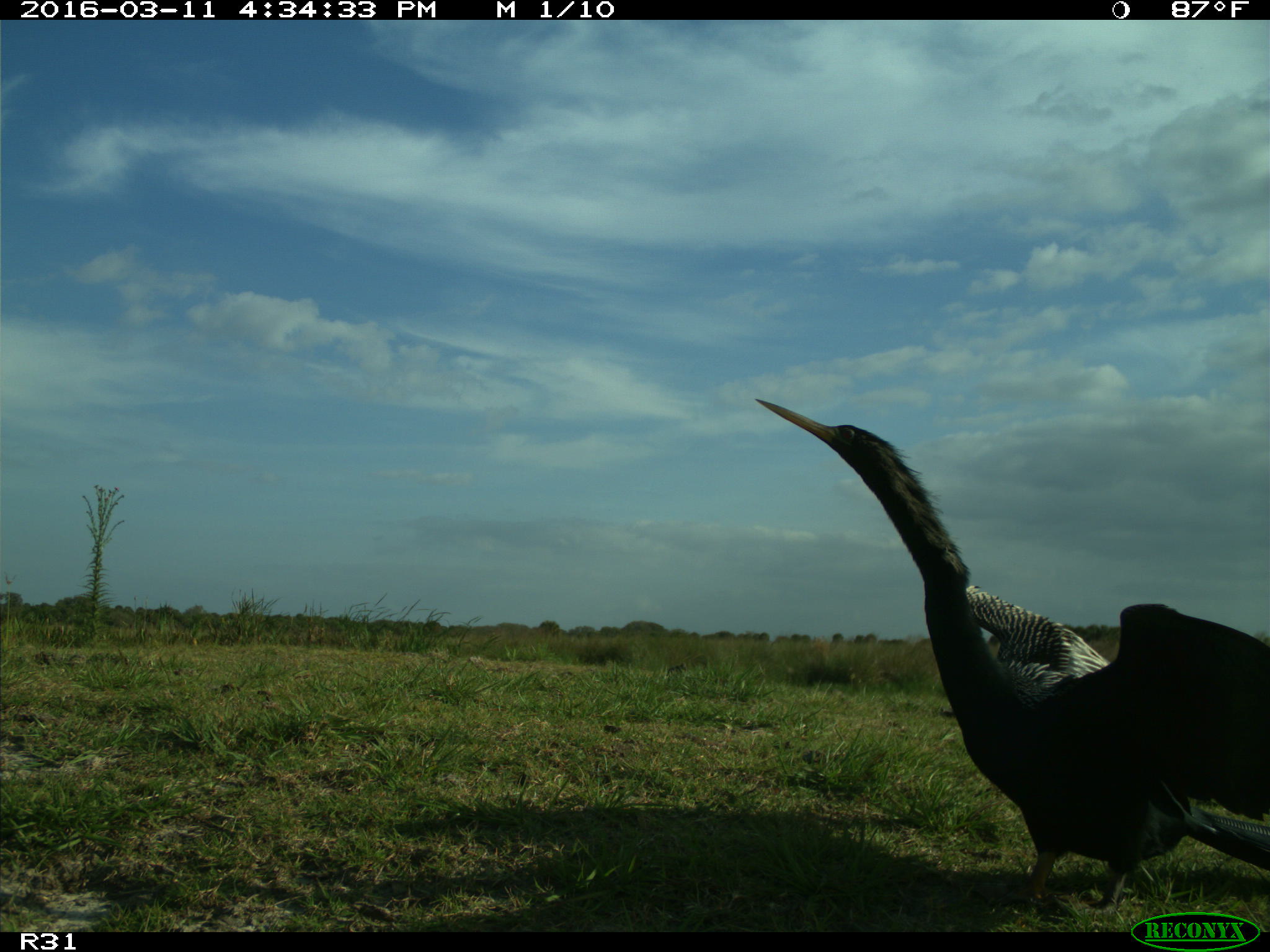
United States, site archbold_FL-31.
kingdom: Animalia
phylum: Chordata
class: Aves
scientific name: Aves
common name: birds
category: unidentified bird